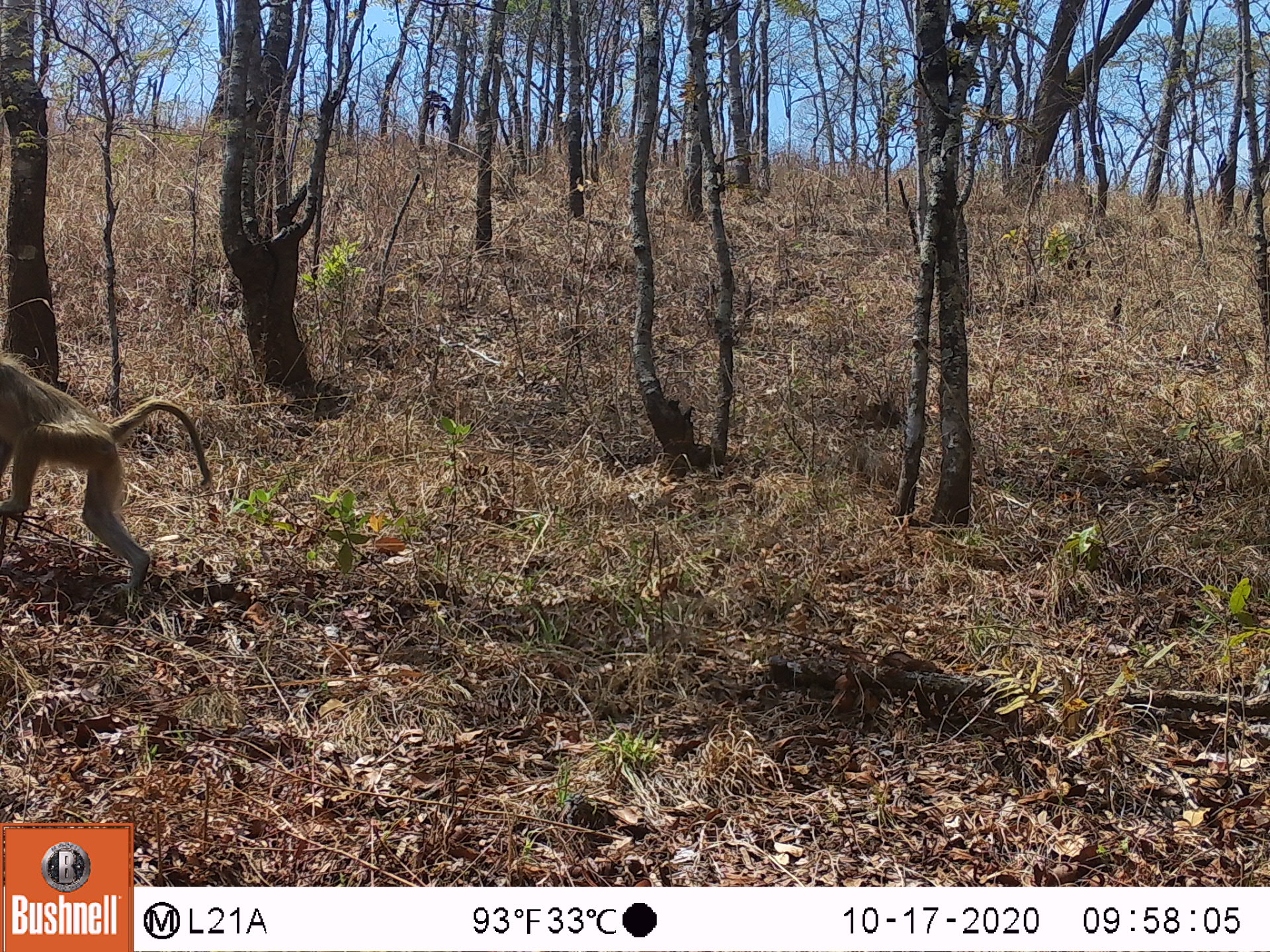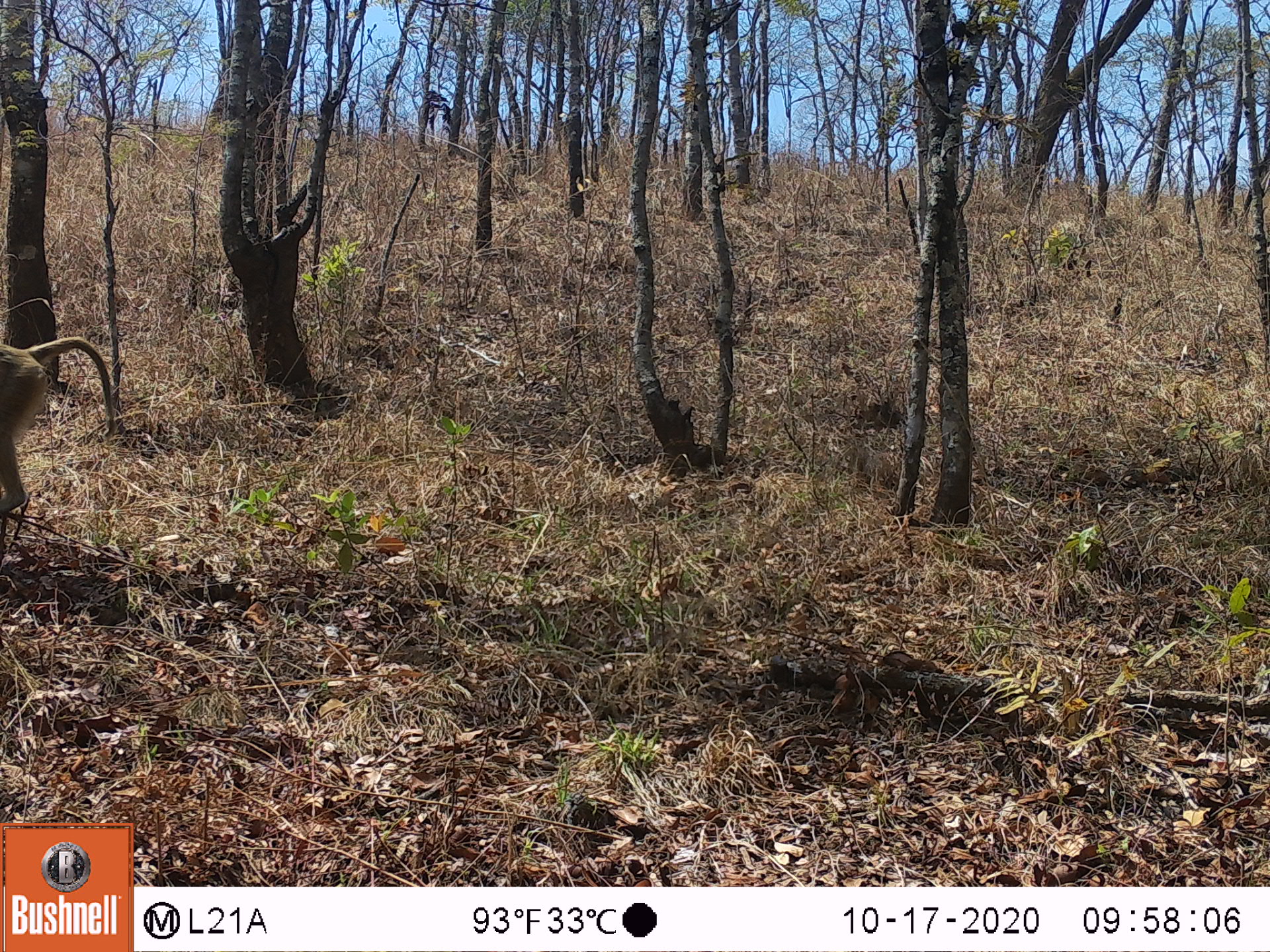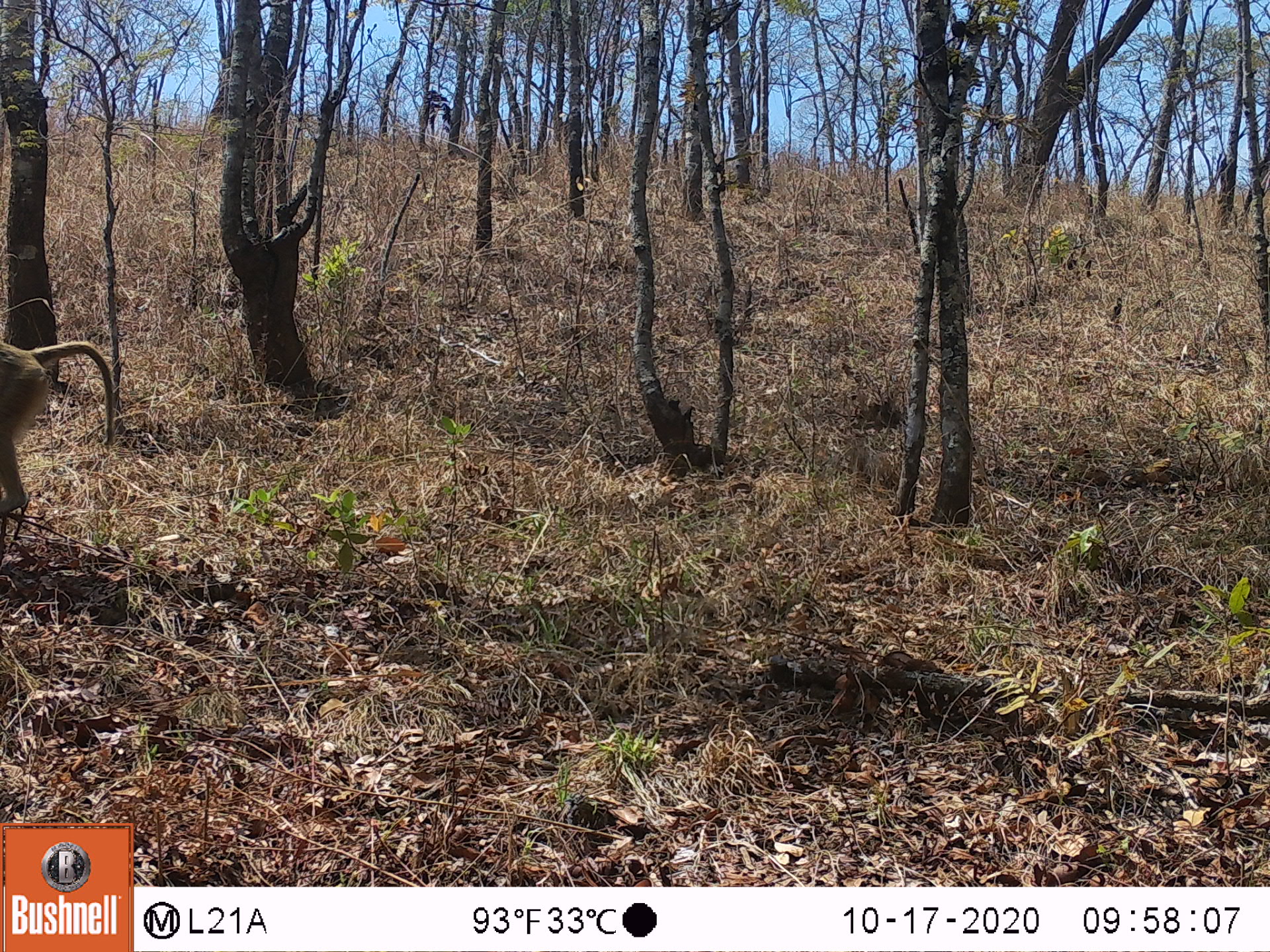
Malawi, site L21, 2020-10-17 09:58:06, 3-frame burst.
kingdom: Animalia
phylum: Chordata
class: Mammalia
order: Primates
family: Cercopithecidae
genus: Papio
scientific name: Papio cynocephalus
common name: yellow baboon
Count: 1.